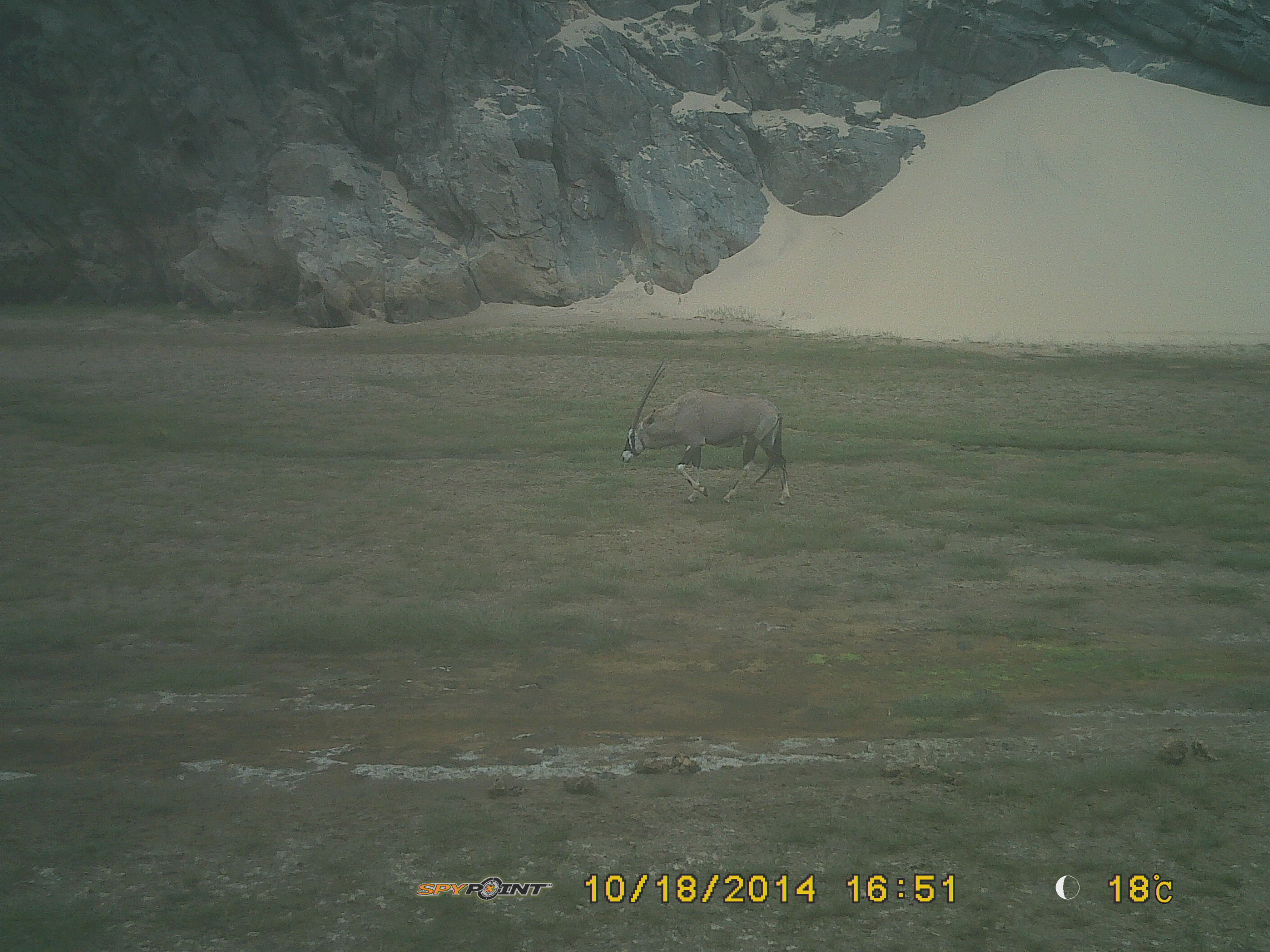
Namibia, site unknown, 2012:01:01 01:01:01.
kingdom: Animalia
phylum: Chordata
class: Mammalia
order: Artiodactyla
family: Bovidae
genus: Oryx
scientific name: Oryx gazella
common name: gemsbok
Oryx gazella (gemsbok).